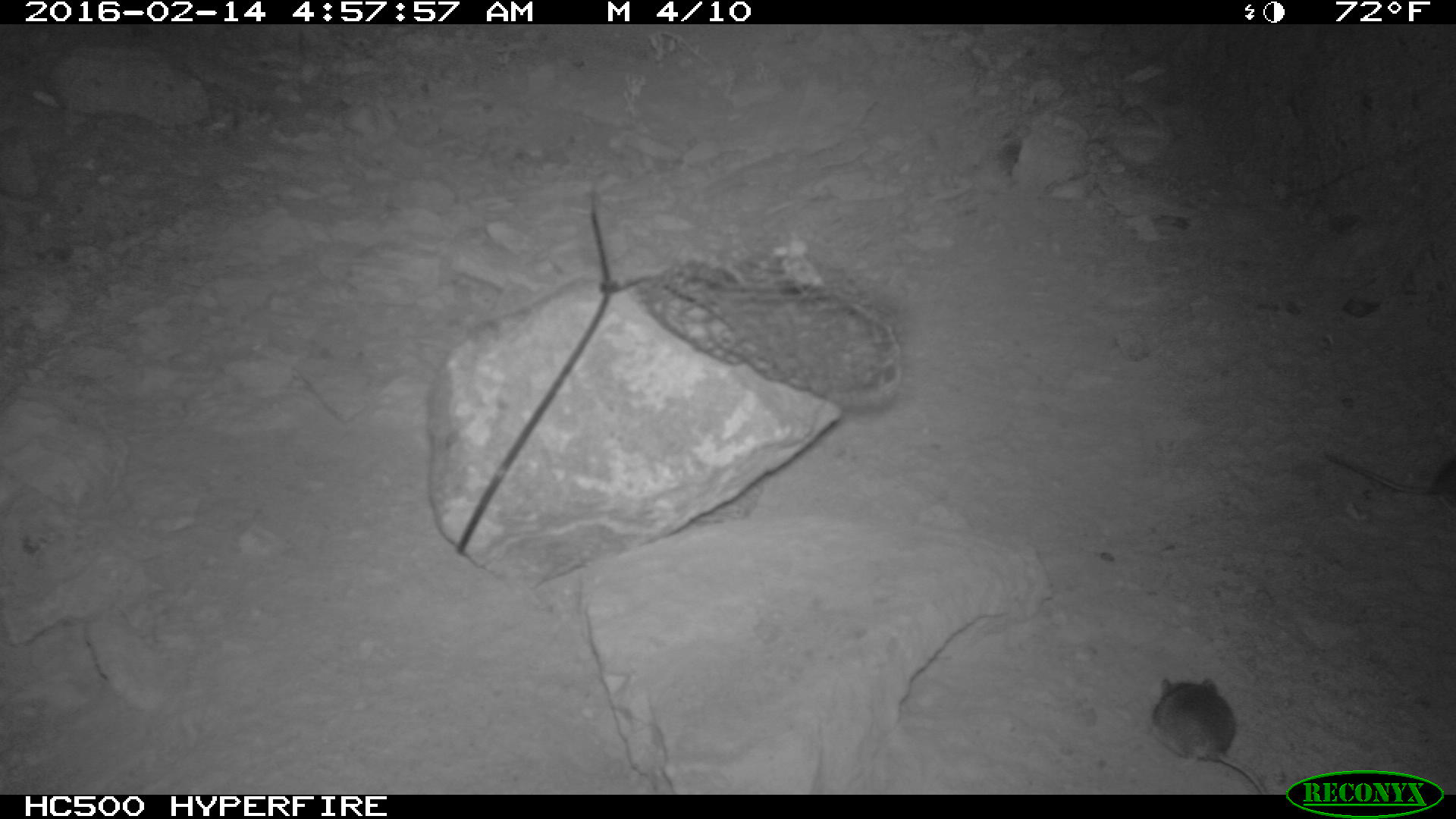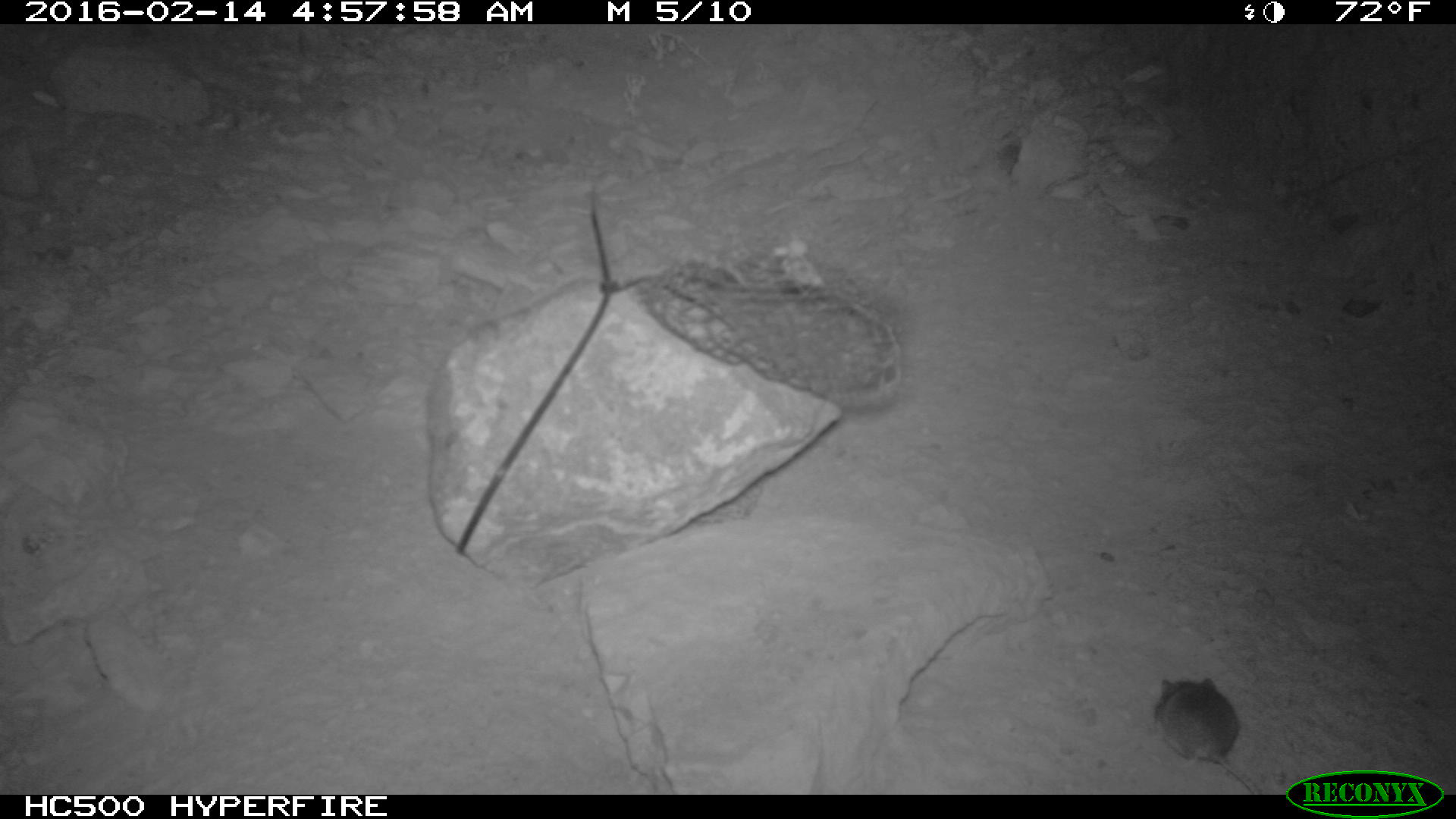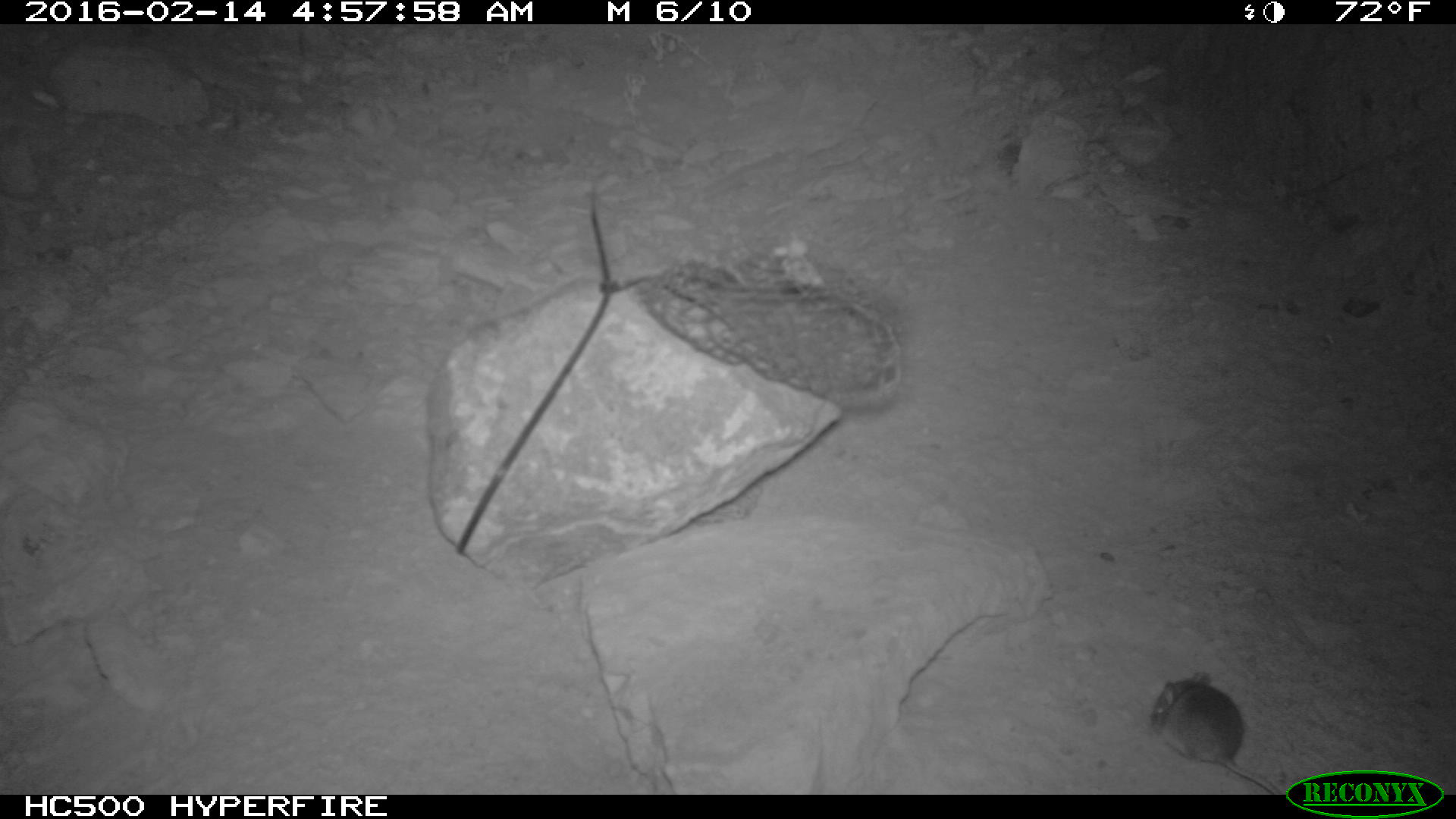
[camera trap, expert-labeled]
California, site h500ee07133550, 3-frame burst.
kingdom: Animalia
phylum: Chordata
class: Mammalia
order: Rodentia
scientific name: Rodentia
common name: rodent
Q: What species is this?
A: Rodent (Rodentia).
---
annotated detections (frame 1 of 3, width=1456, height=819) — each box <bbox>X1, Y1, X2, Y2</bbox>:
rodent: <bbox>1150, 678, 1269, 795</bbox>; <bbox>1323, 449, 1455, 514</bbox>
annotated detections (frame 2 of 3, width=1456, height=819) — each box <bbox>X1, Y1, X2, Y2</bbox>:
rodent: <bbox>1152, 672, 1263, 794</bbox>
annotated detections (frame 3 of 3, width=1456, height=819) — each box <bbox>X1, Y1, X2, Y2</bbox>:
rodent: <bbox>1145, 671, 1279, 792</bbox>